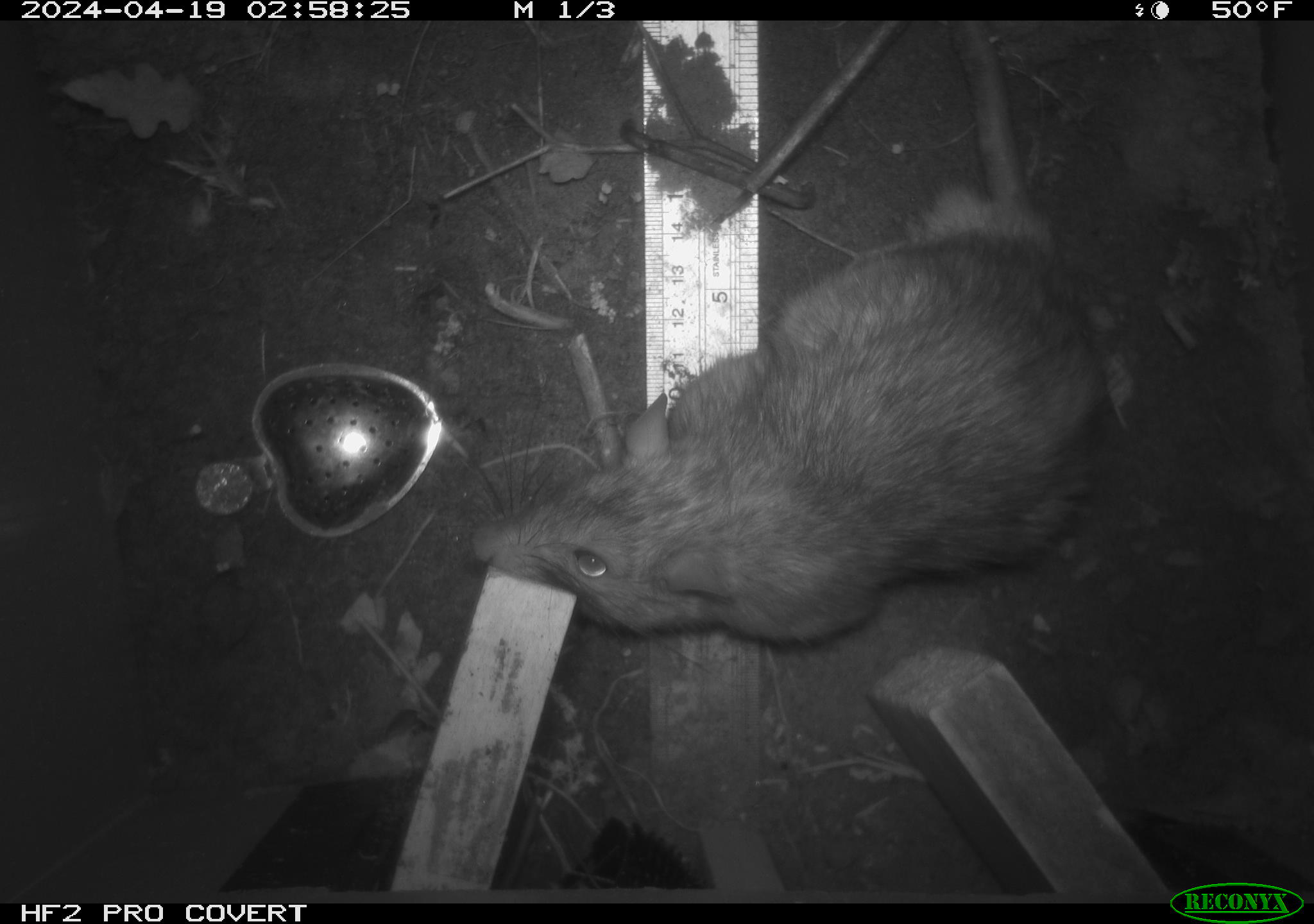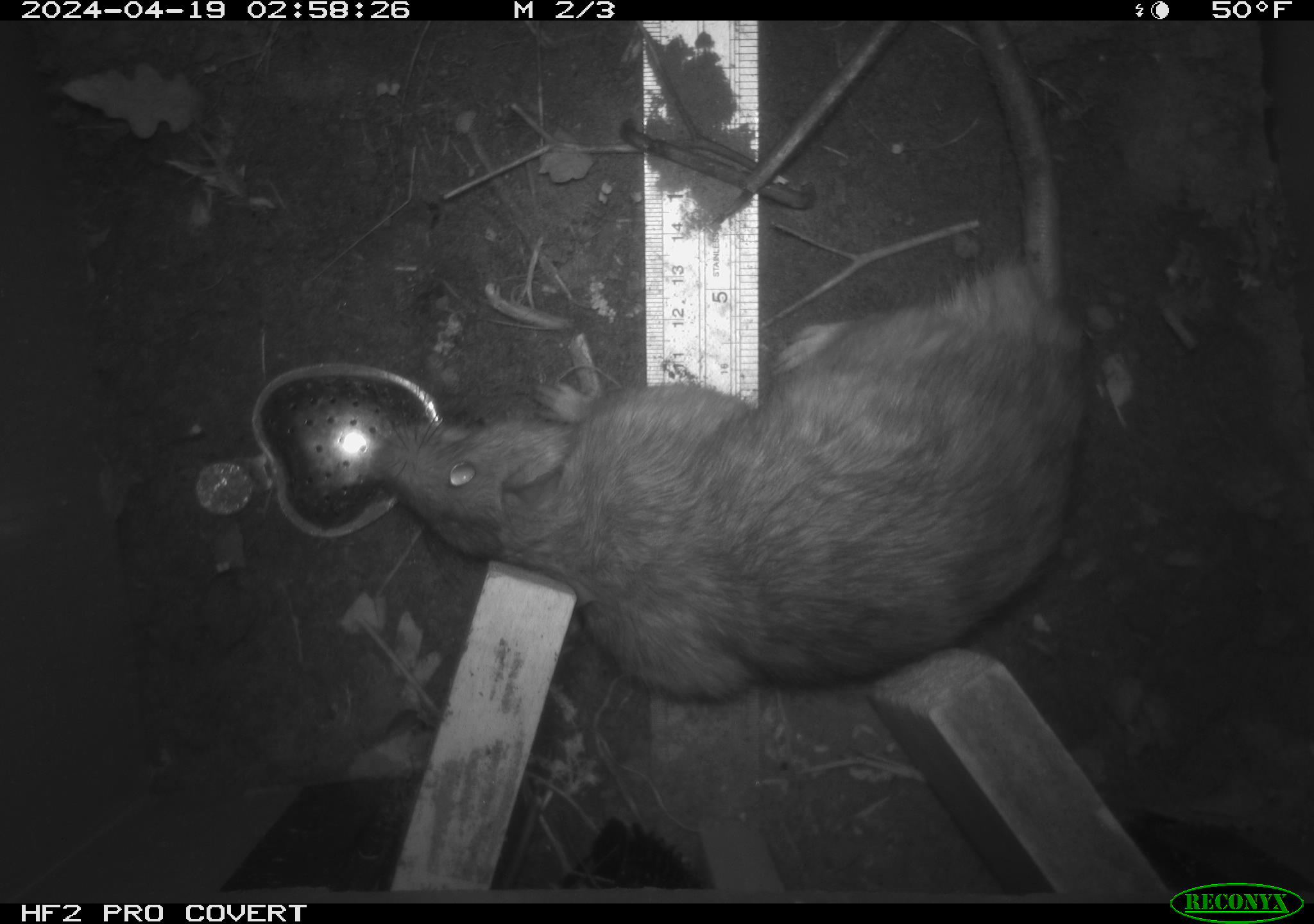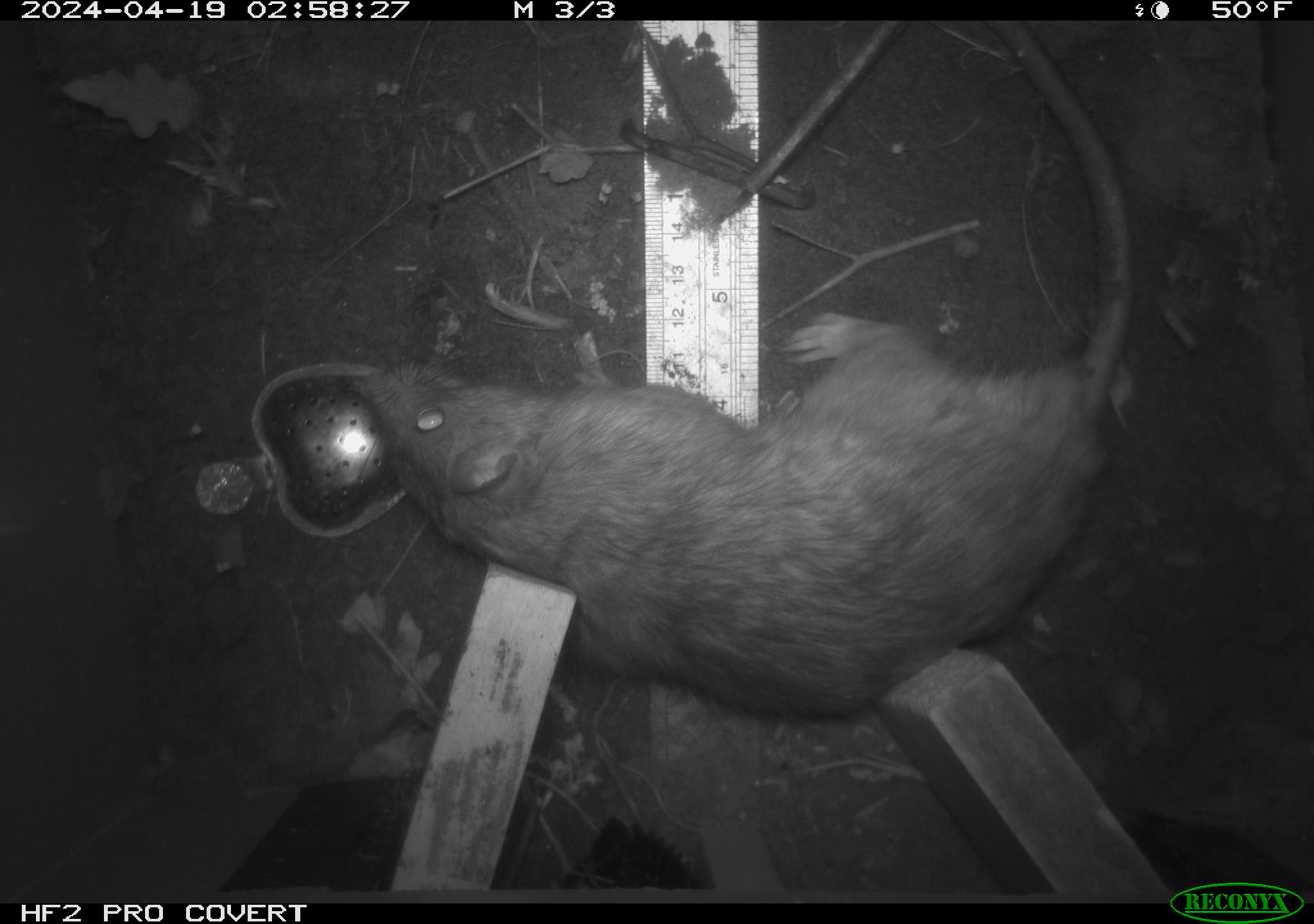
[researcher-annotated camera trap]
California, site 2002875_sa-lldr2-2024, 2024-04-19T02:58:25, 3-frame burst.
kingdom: Animalia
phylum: Chordata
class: Mammalia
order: Rodentia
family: Muridae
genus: Rattus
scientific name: Rattus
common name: rat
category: rattus species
Rattus species (rat) (Rattus).